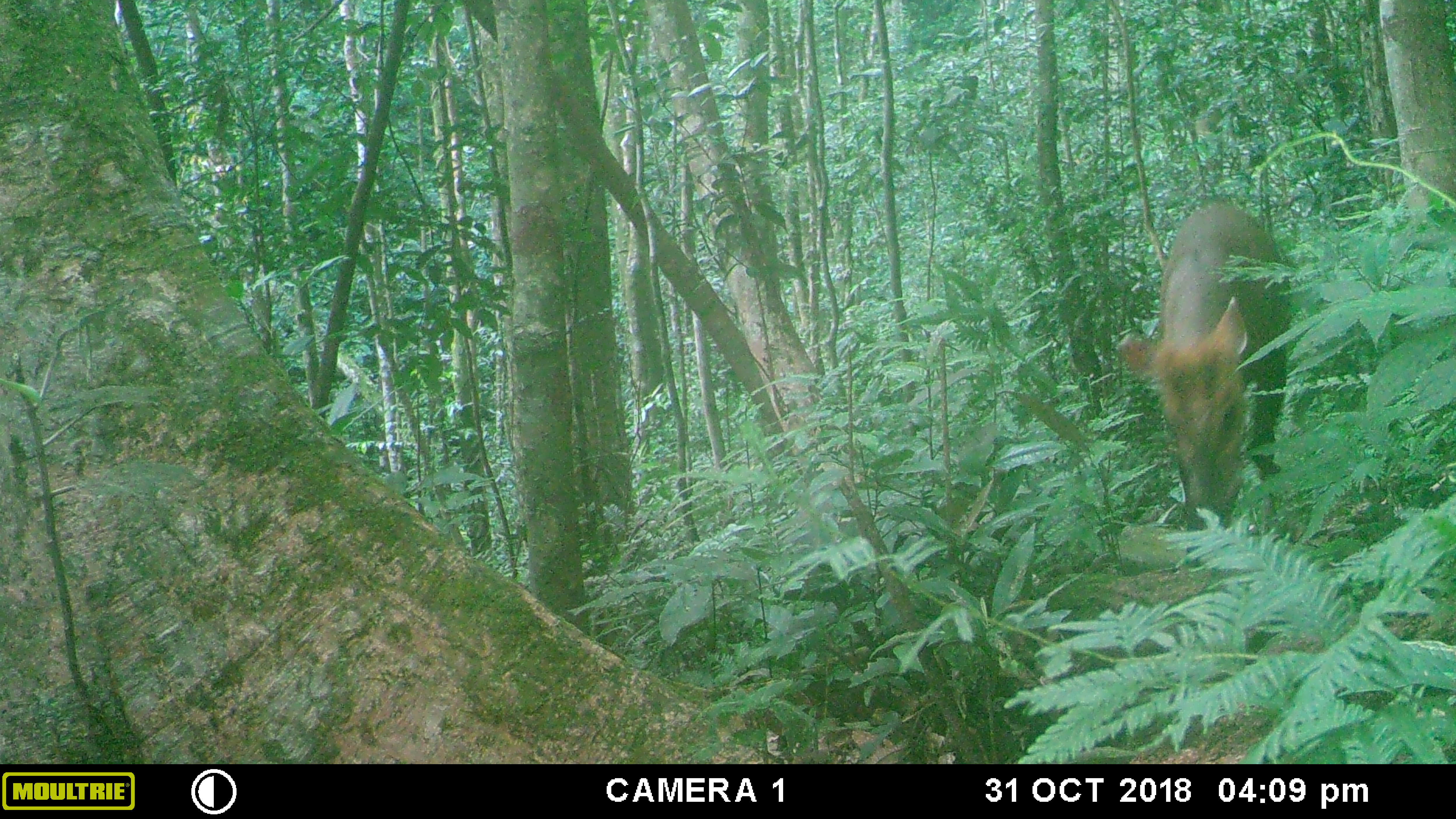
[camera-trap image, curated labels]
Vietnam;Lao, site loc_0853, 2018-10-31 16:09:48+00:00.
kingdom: Animalia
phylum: Chordata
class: Mammalia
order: Artiodactyla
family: Cervidae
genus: Muntiacus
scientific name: Muntiacus rooseveltorum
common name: roosevelt's muntjac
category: roosevelts muntjac group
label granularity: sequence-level